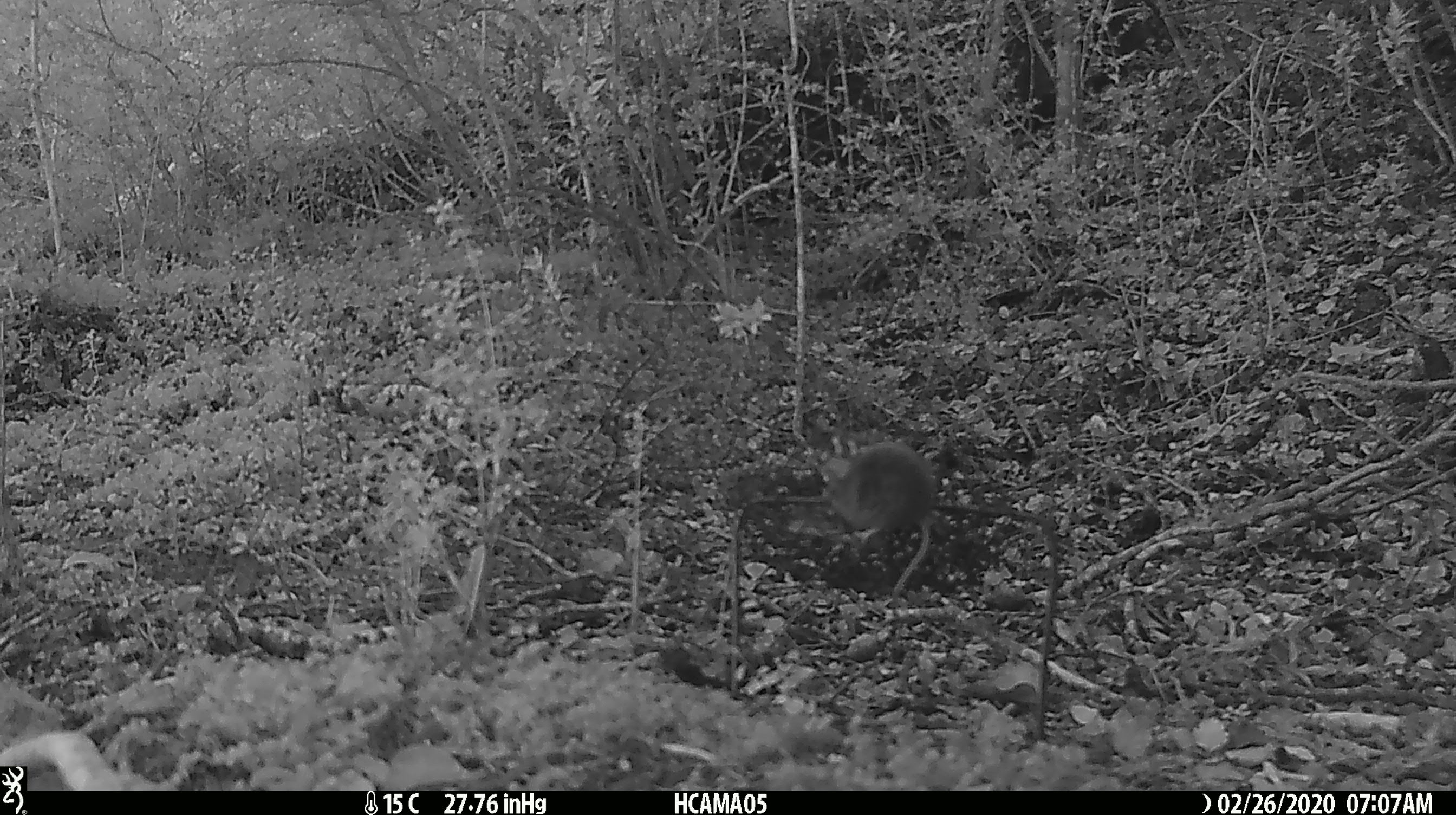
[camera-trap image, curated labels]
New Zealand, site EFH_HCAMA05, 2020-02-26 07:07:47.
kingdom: Animalia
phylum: Chordata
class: Mammalia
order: Rodentia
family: Muridae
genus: Mus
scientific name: Mus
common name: mouse